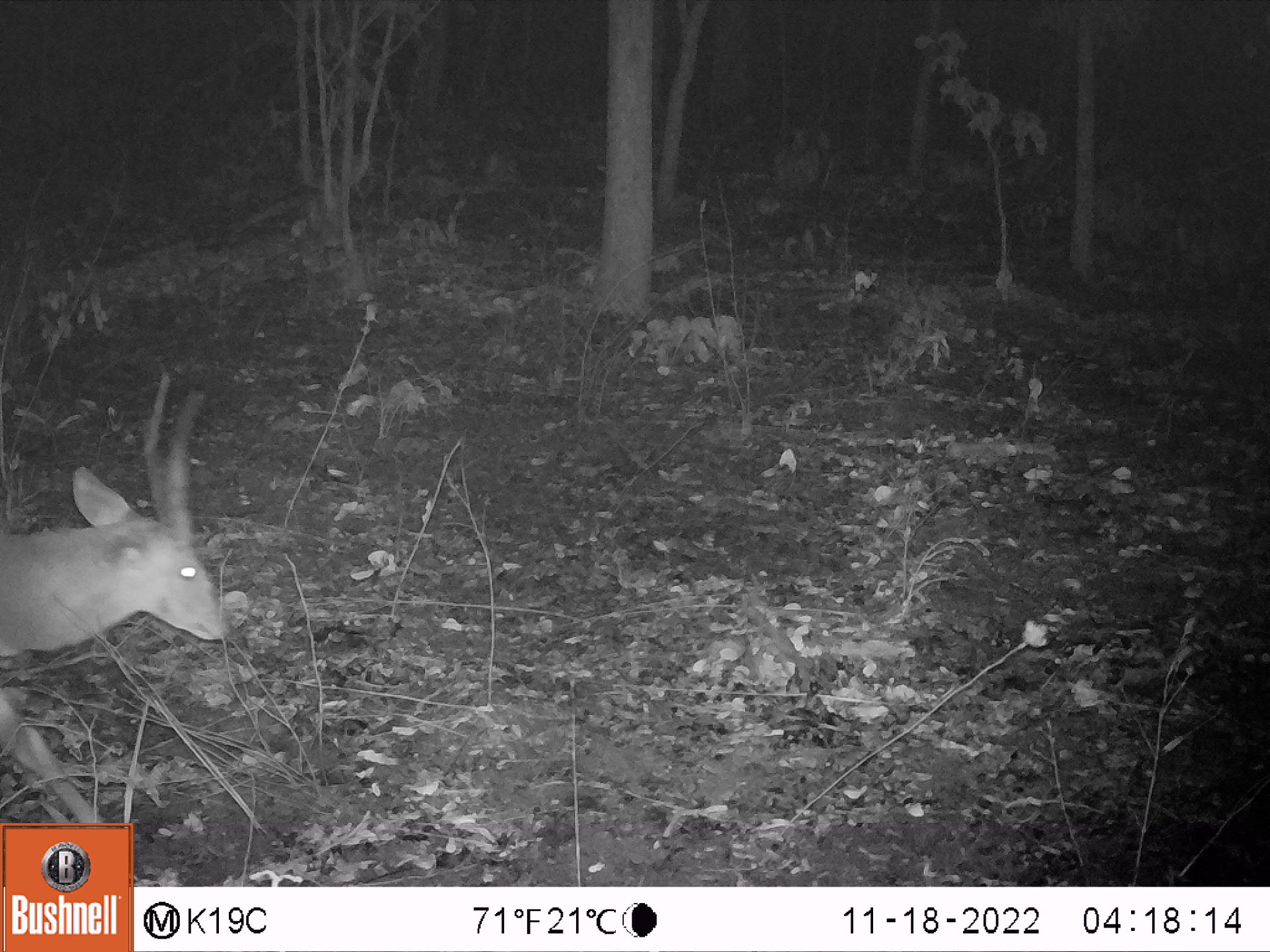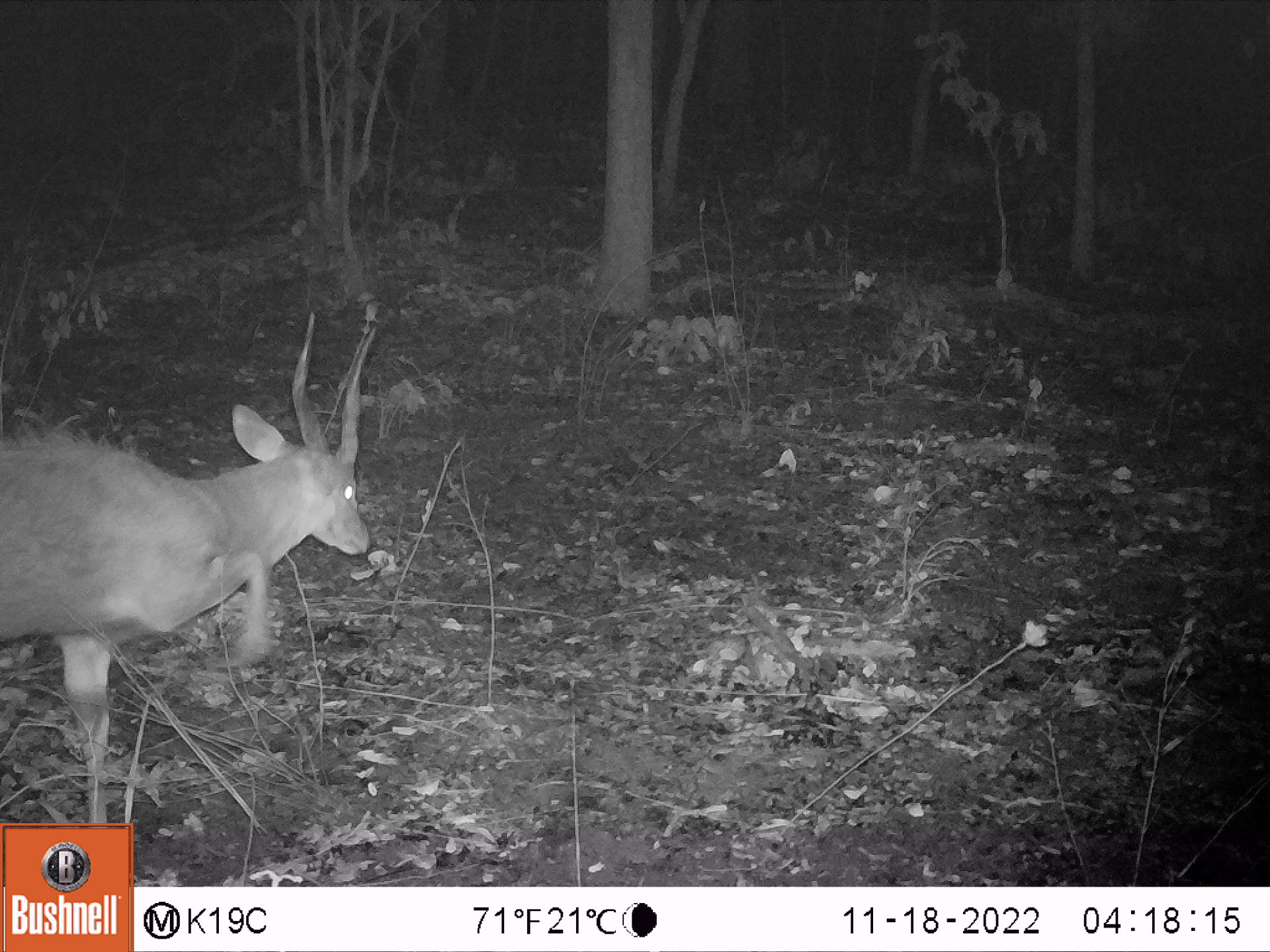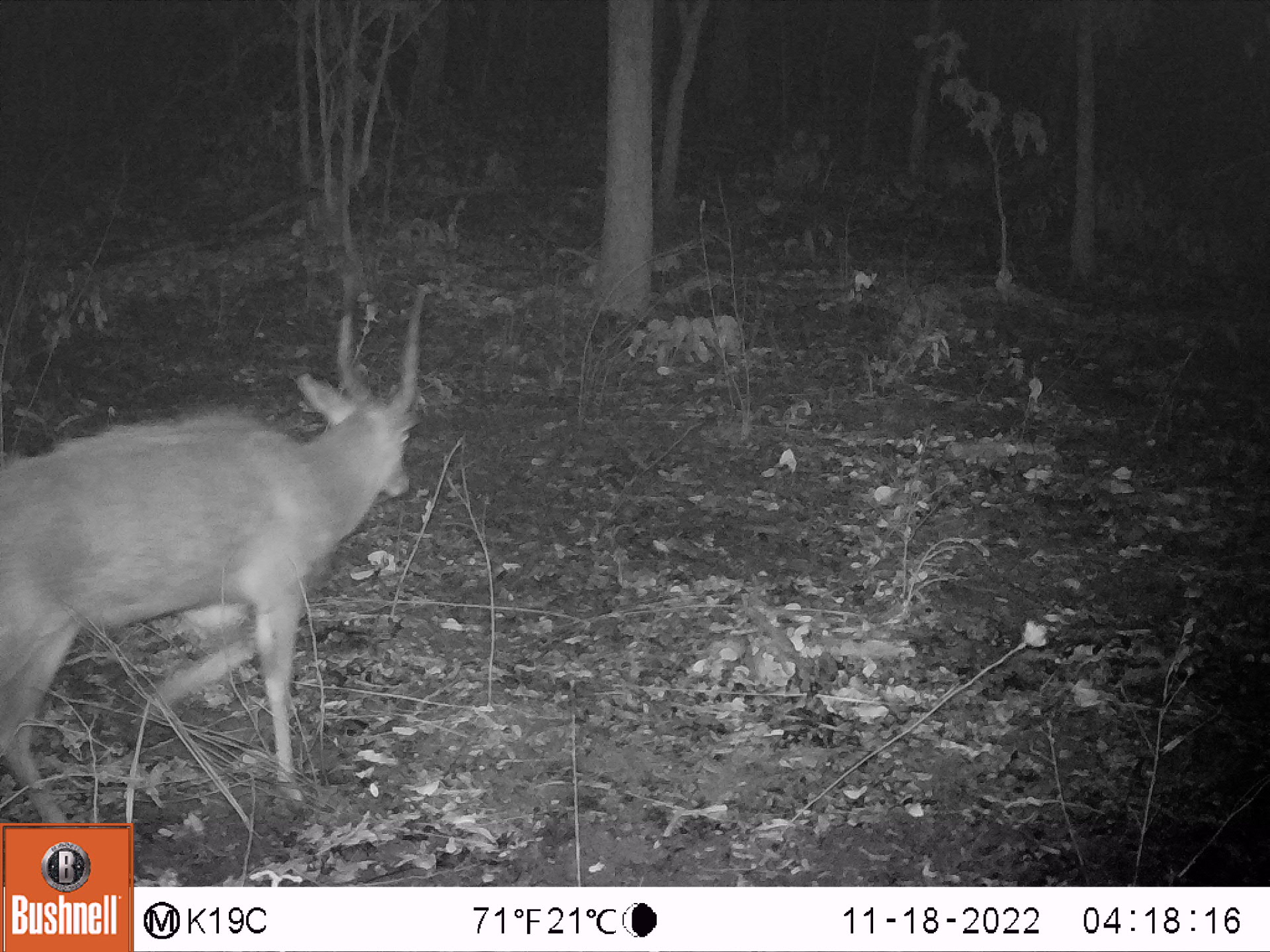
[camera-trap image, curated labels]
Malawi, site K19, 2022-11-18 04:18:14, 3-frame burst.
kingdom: Animalia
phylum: Chordata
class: Mammalia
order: Artiodactyla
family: Bovidae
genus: Tragelaphus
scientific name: Tragelaphus sylvaticus sylvaticus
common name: cape bushbuck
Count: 1.